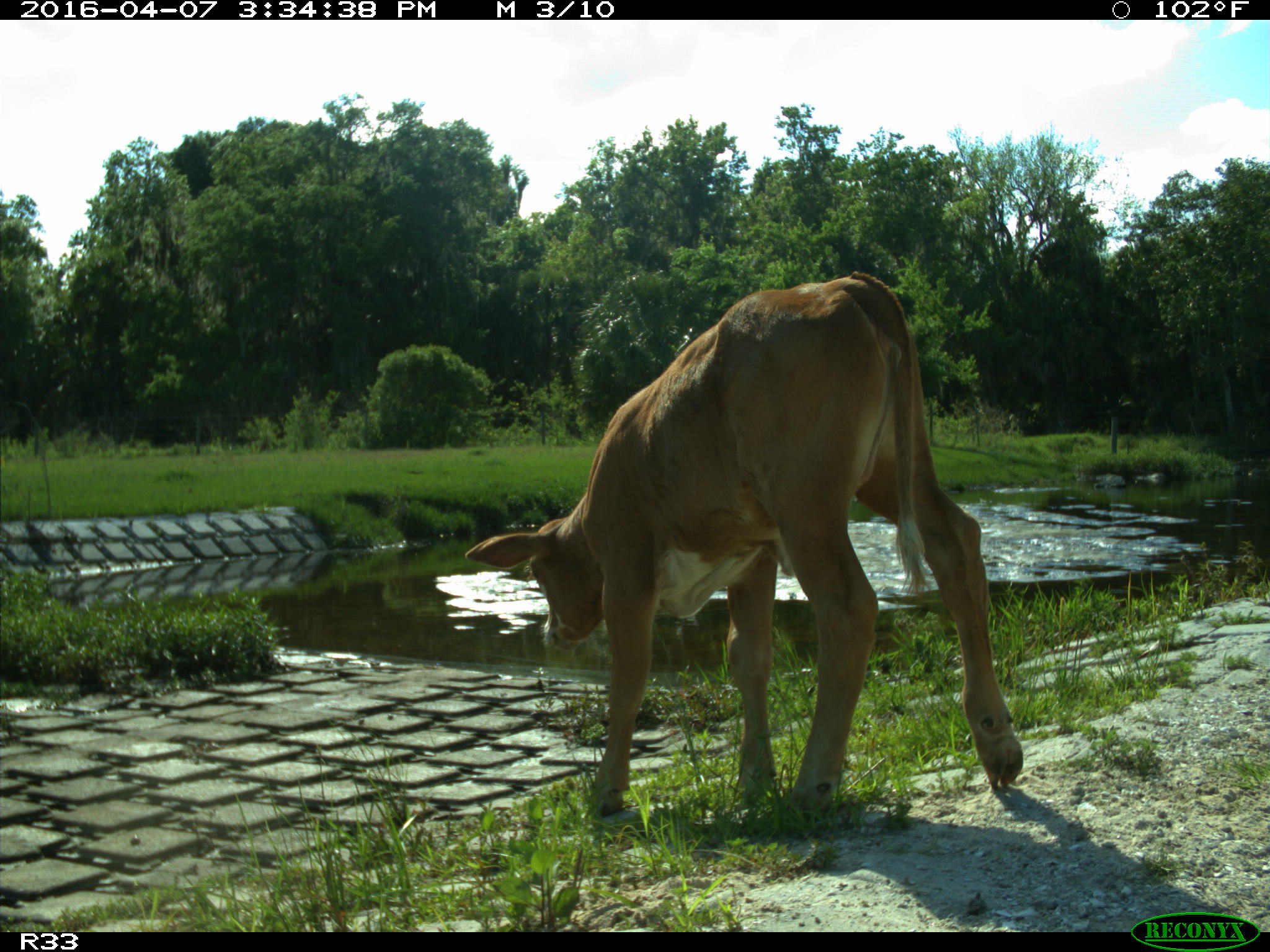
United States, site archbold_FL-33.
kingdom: Animalia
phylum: Chordata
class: Mammalia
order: Artiodactyla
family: Bovidae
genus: Bos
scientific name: Bos taurus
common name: domestic cow